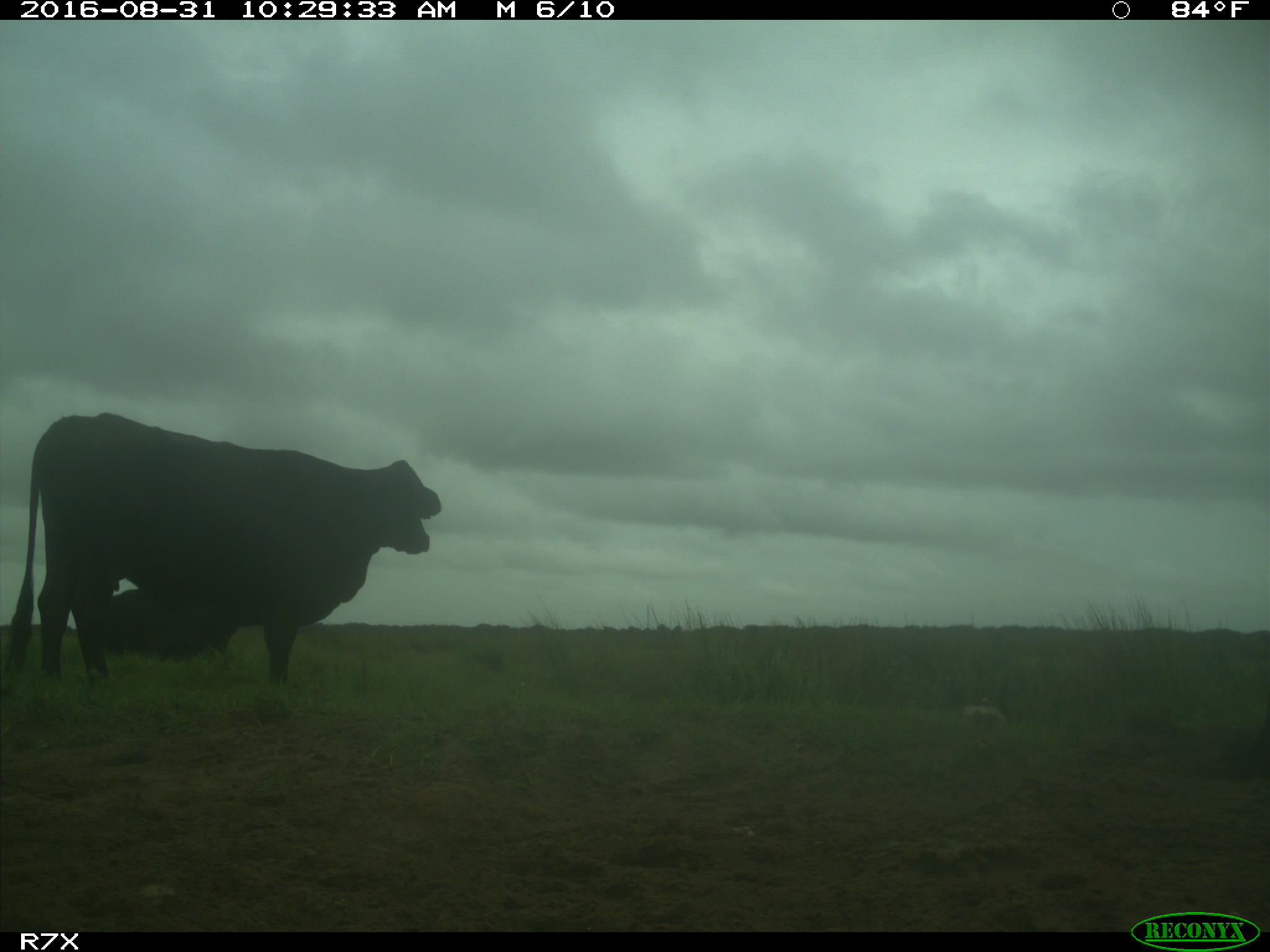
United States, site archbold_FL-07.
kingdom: Animalia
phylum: Chordata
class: Mammalia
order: Artiodactyla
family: Bovidae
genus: Bos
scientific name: Bos taurus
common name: domestic cow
Bos taurus (domestic cow).